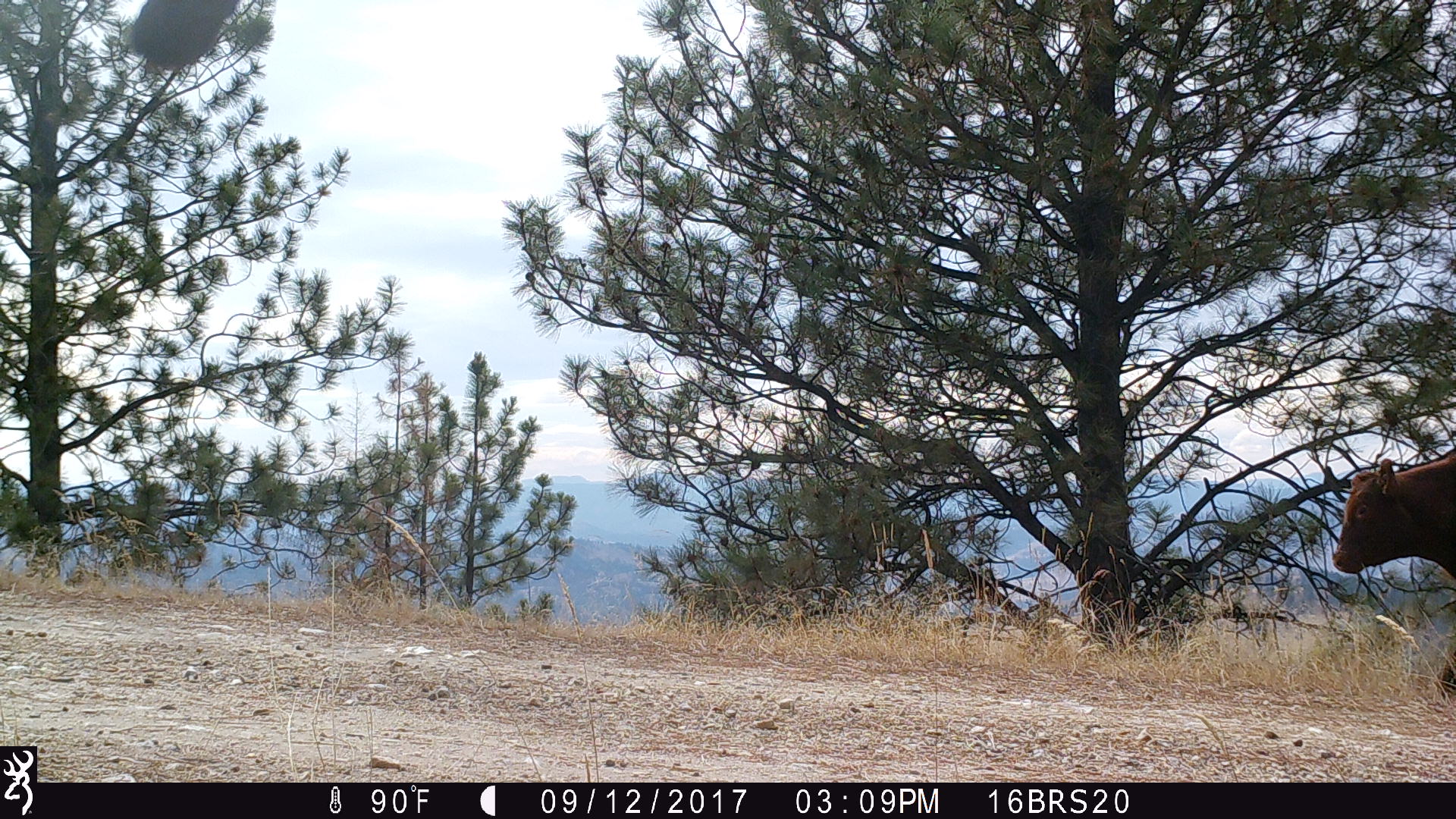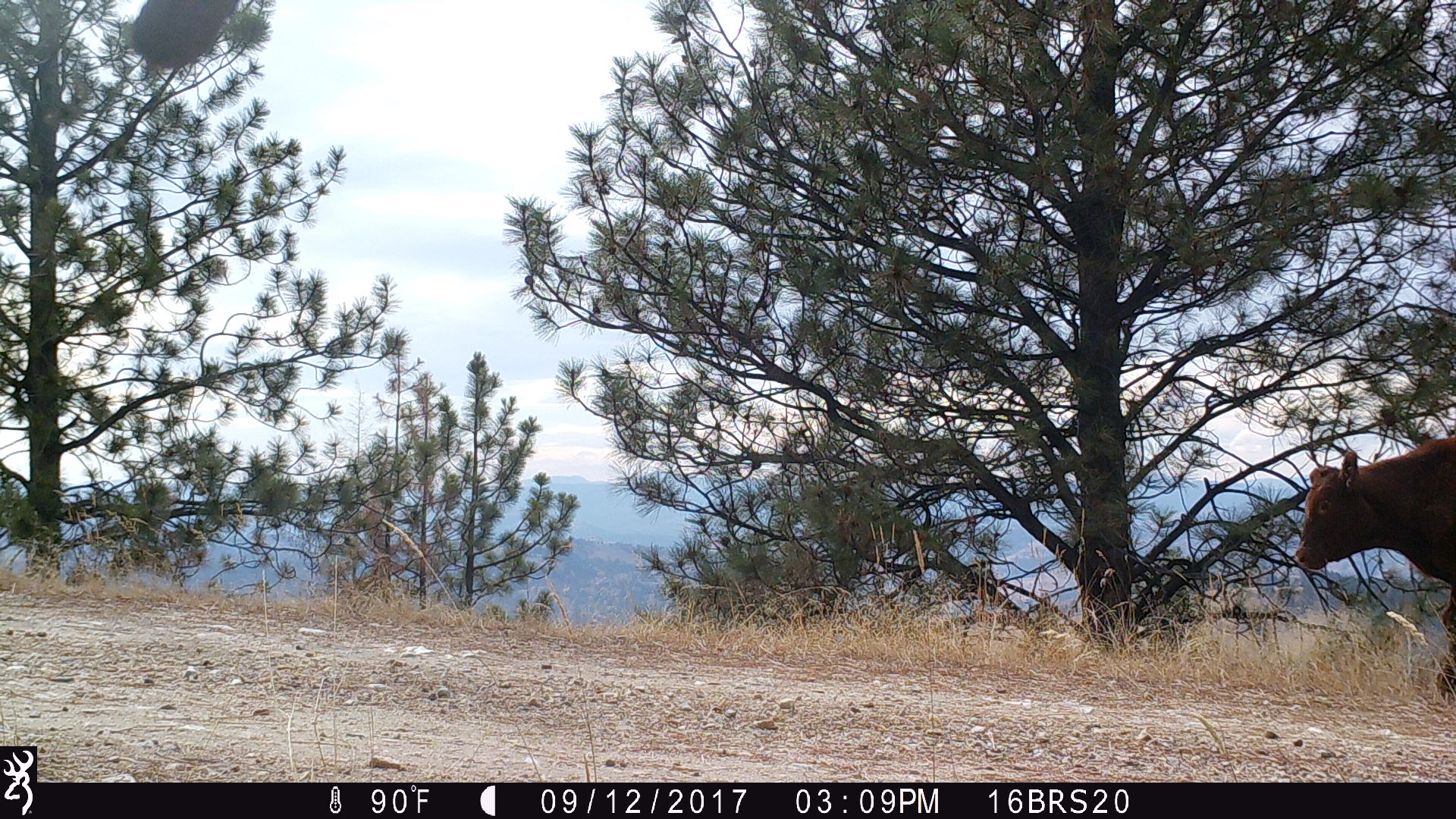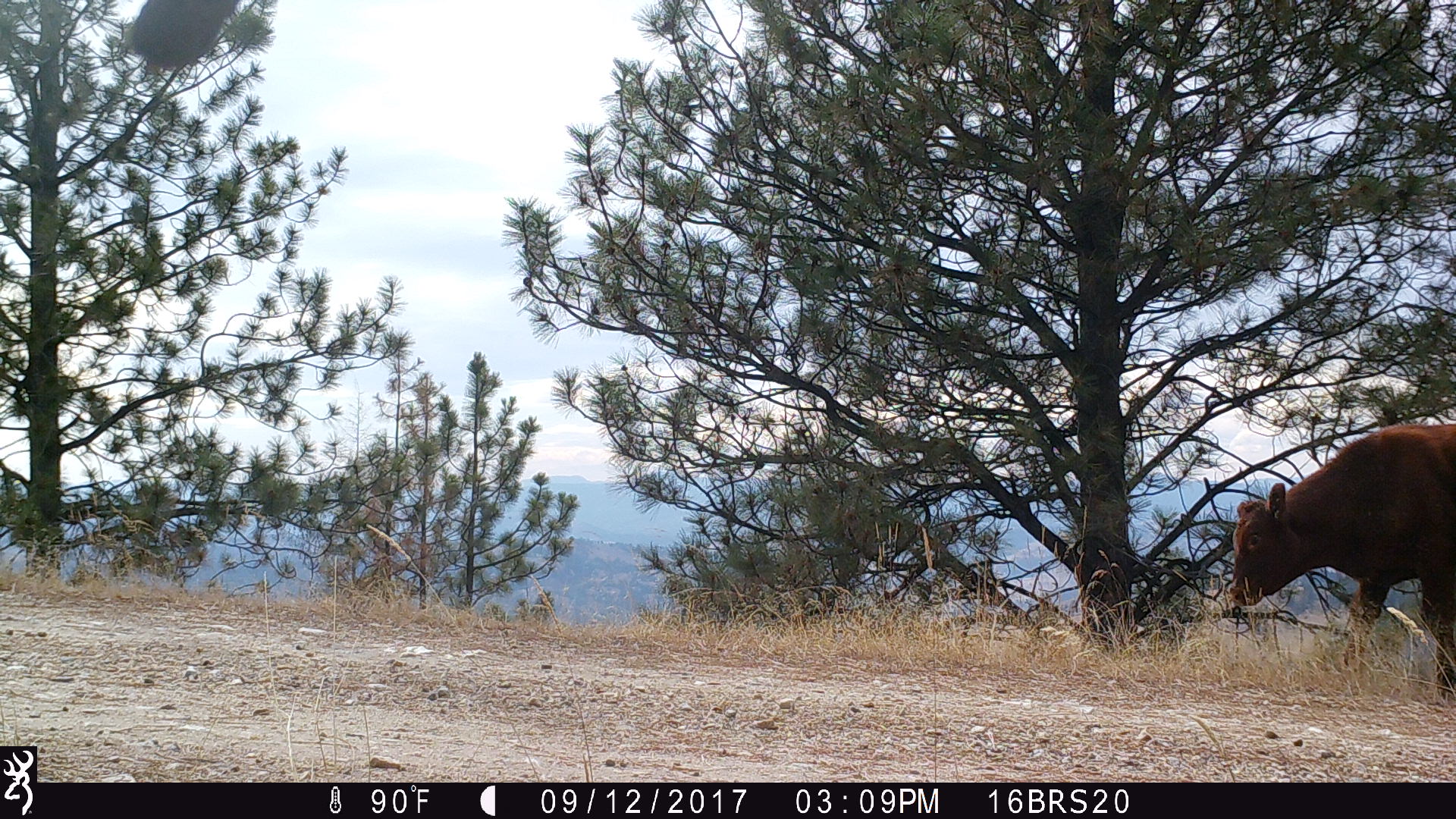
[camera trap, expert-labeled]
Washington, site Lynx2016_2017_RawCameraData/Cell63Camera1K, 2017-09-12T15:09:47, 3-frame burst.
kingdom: Animalia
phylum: Chordata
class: Mammalia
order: Artiodactyla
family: Bovidae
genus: Bos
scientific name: Bos taurus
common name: domestic cattle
Domestic cattle (Bos taurus). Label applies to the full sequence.